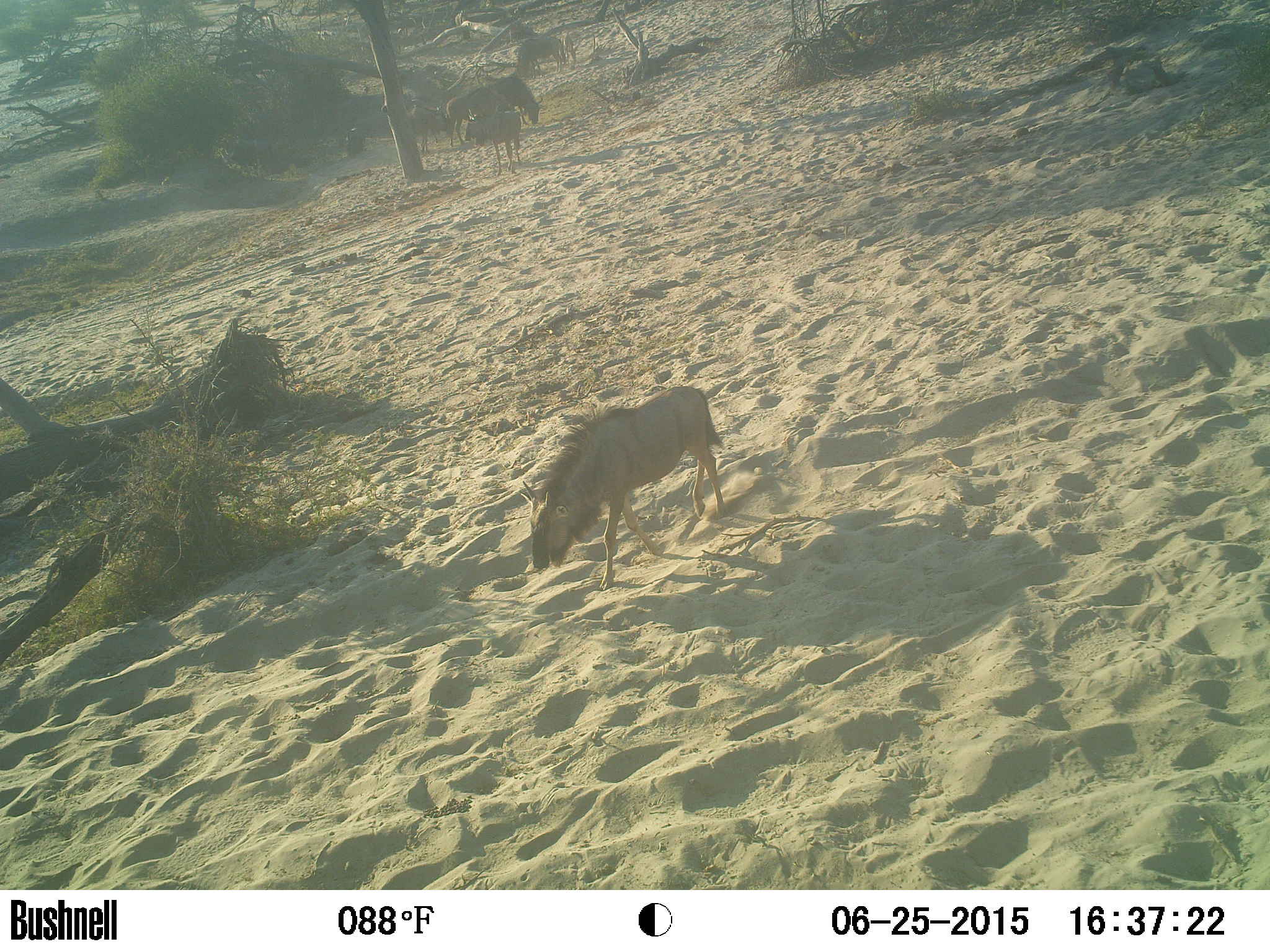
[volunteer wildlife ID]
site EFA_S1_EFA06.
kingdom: Animalia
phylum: Chordata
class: Mammalia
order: Artiodactyla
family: Bovidae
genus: Connochaetes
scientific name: Connochaetes taurinus taurinus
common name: blue wildebeest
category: wildebeestblue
Wildebeestblue (blue wildebeest) (Connochaetes taurinus taurinus), count 11-50. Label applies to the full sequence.